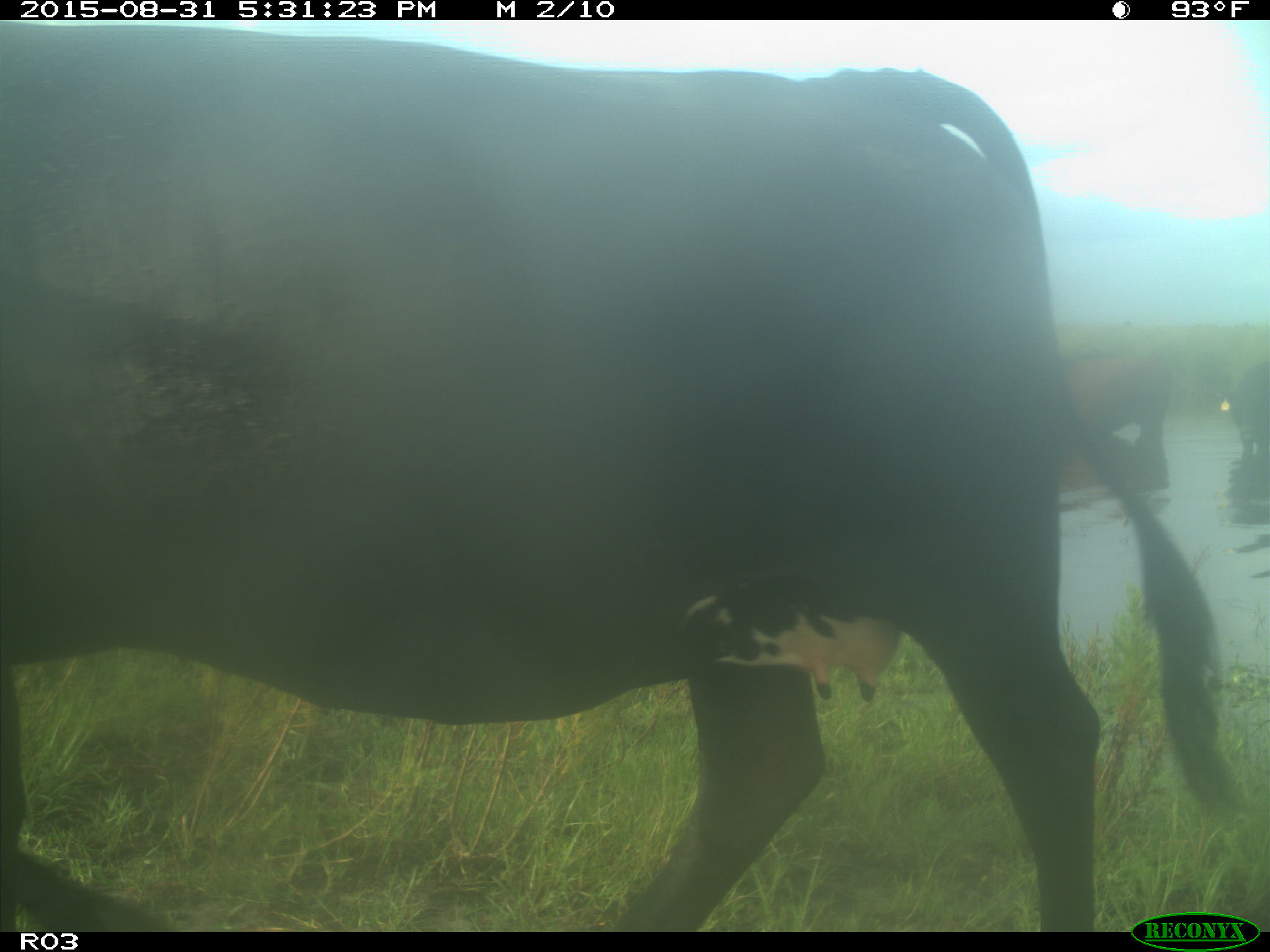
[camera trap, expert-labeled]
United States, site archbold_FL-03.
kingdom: Animalia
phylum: Chordata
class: Mammalia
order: Artiodactyla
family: Bovidae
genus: Bos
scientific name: Bos taurus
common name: domestic cow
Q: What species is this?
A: Bos taurus (domestic cow).